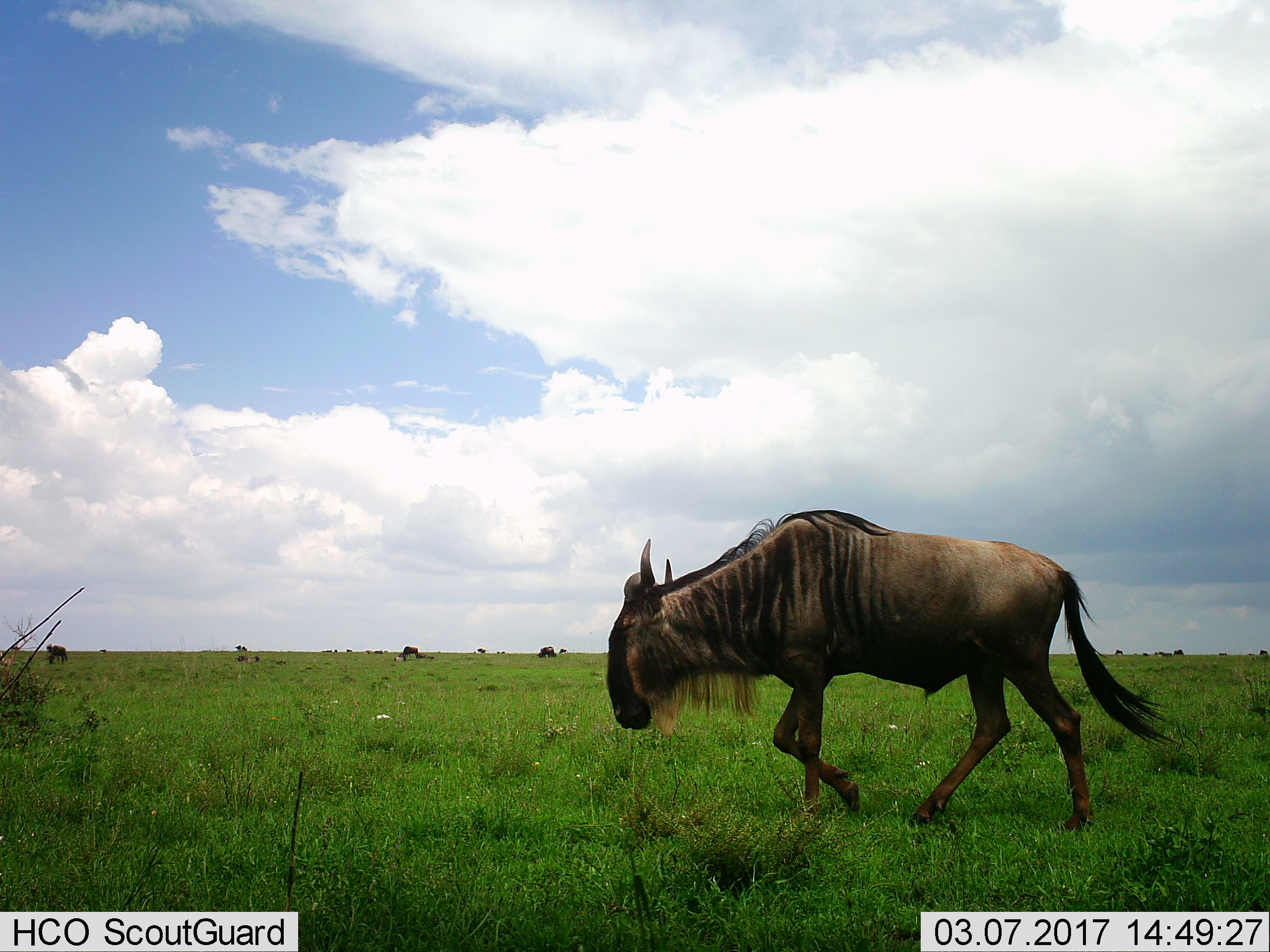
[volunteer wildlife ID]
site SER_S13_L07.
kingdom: Animalia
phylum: Chordata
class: Mammalia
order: Artiodactyla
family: Bovidae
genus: Connochaetes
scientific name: Connochaetes taurinus taurinus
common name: blue wildebeest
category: wildebeestblue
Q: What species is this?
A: Wildebeestblue (blue wildebeest) (Connochaetes taurinus taurinus).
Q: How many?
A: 3.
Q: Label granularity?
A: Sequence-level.